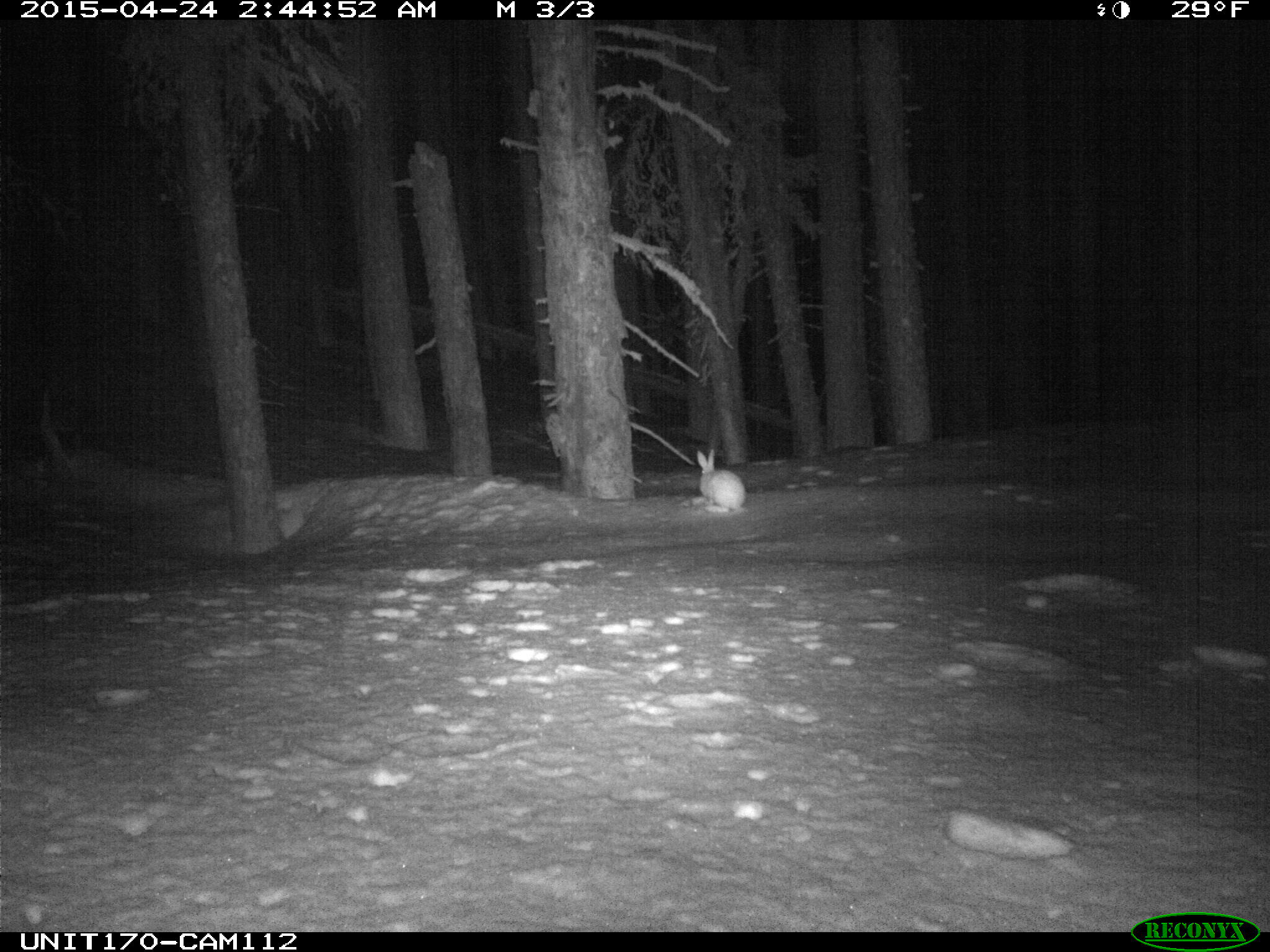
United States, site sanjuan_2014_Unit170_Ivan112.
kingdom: Animalia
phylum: Chordata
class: Mammalia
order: Lagomorpha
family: Leporidae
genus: Lepus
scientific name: Lepus americanus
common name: snowshoe hare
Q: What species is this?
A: Lepus americanus (snowshoe hare).